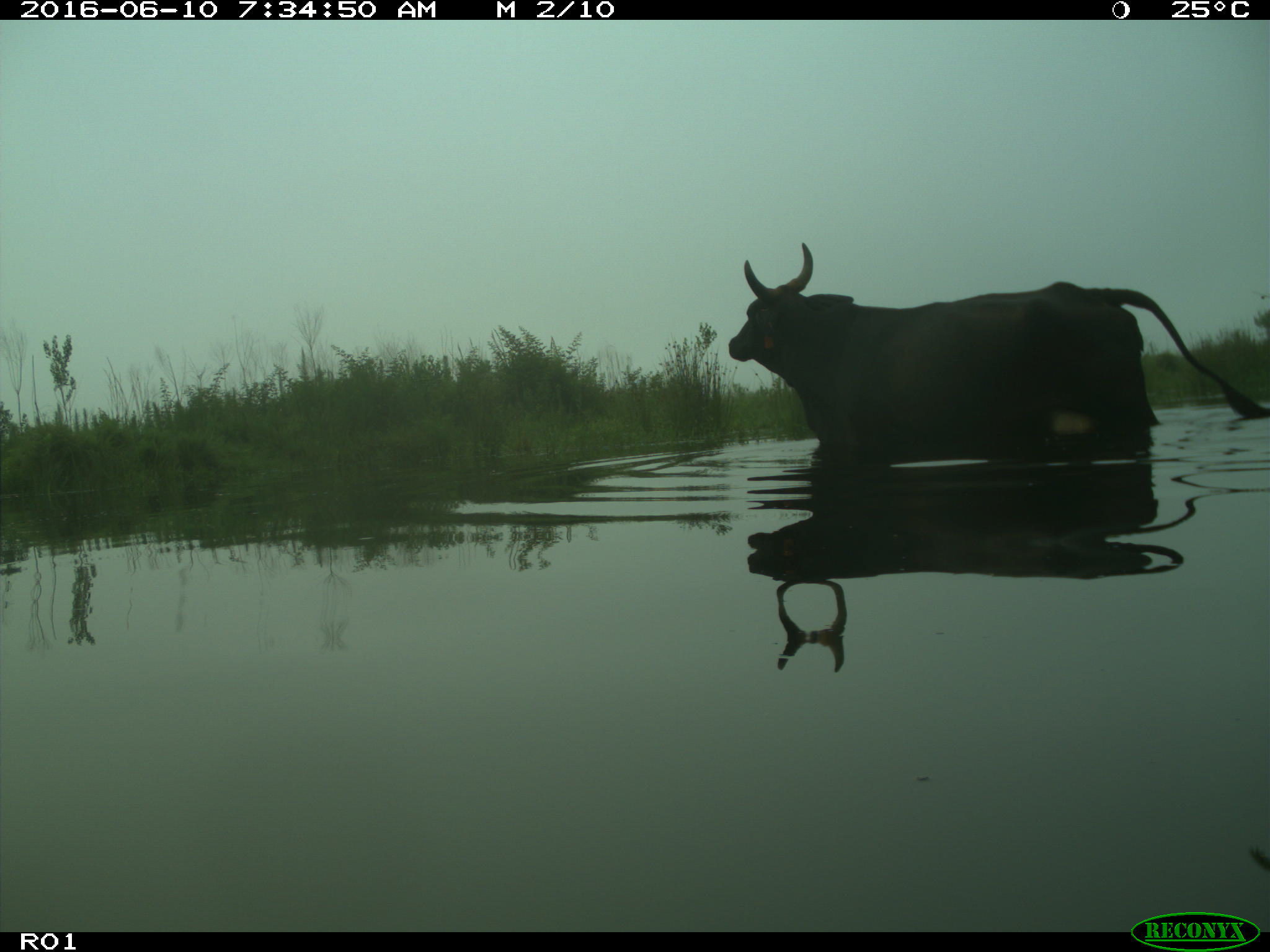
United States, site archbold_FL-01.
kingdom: Animalia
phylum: Chordata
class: Mammalia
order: Artiodactyla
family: Bovidae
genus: Bos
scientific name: Bos taurus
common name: domestic cow